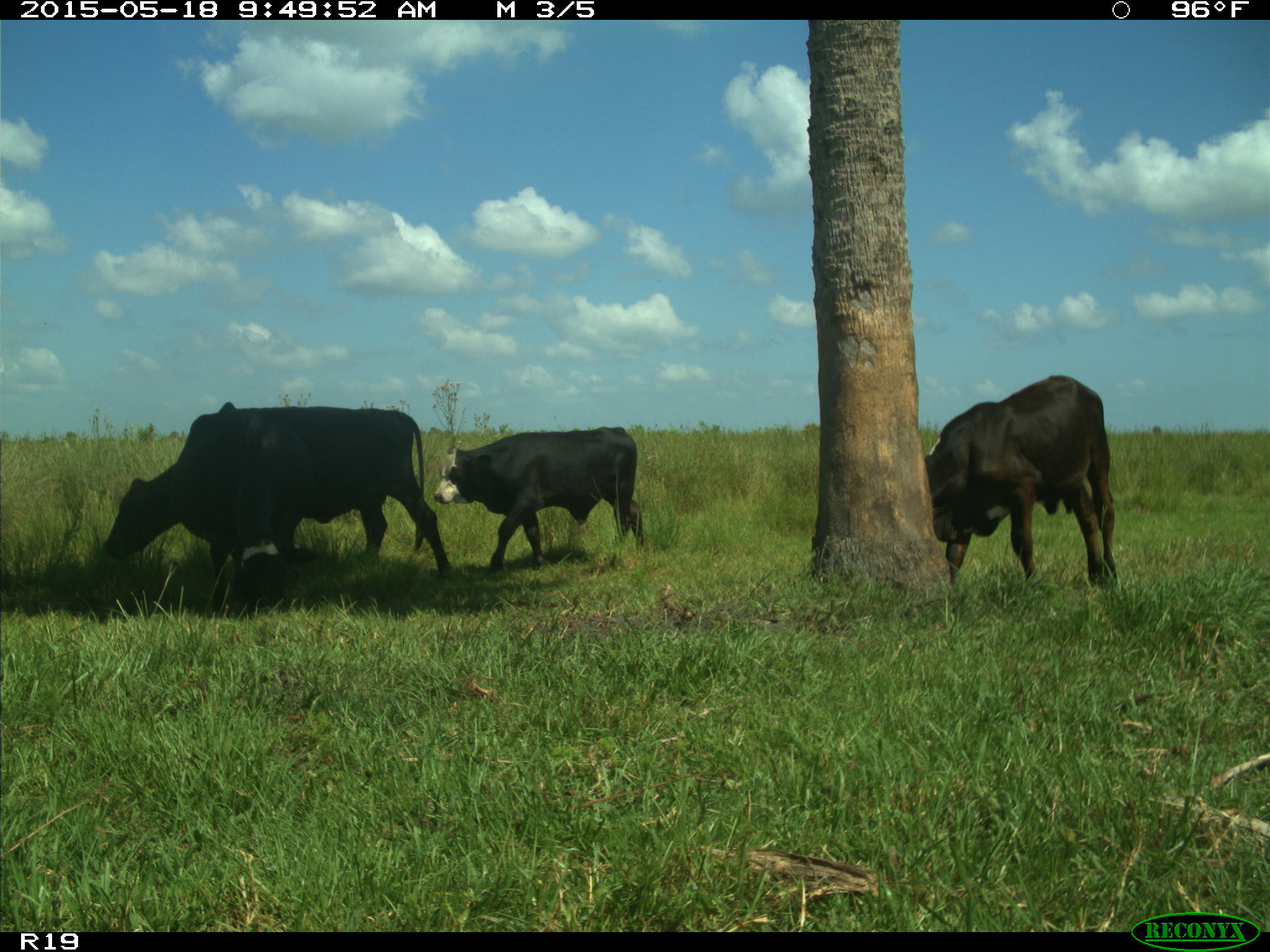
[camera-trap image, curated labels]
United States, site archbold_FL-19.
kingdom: Animalia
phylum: Chordata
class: Mammalia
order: Artiodactyla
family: Bovidae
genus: Bos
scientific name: Bos taurus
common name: domestic cow